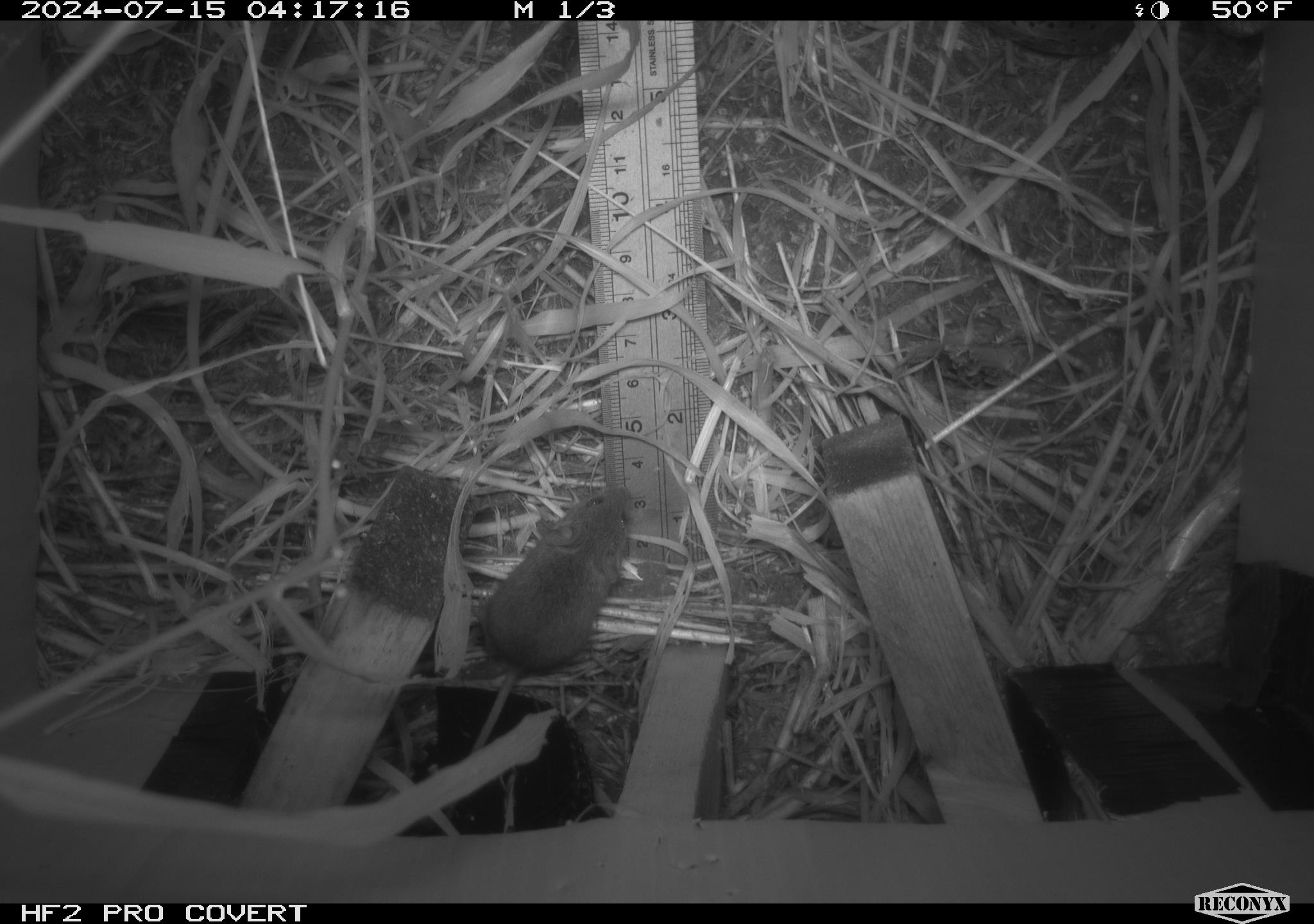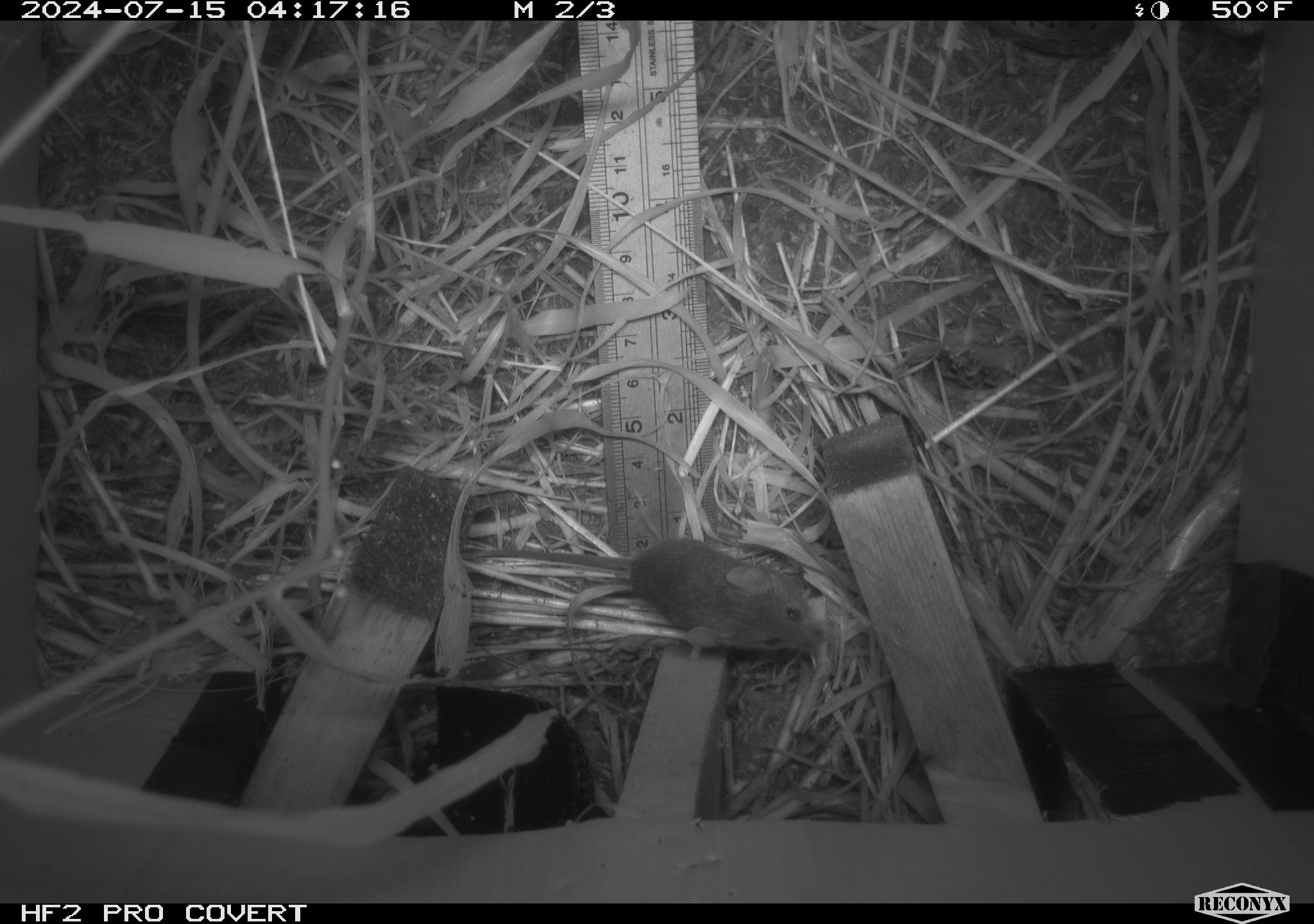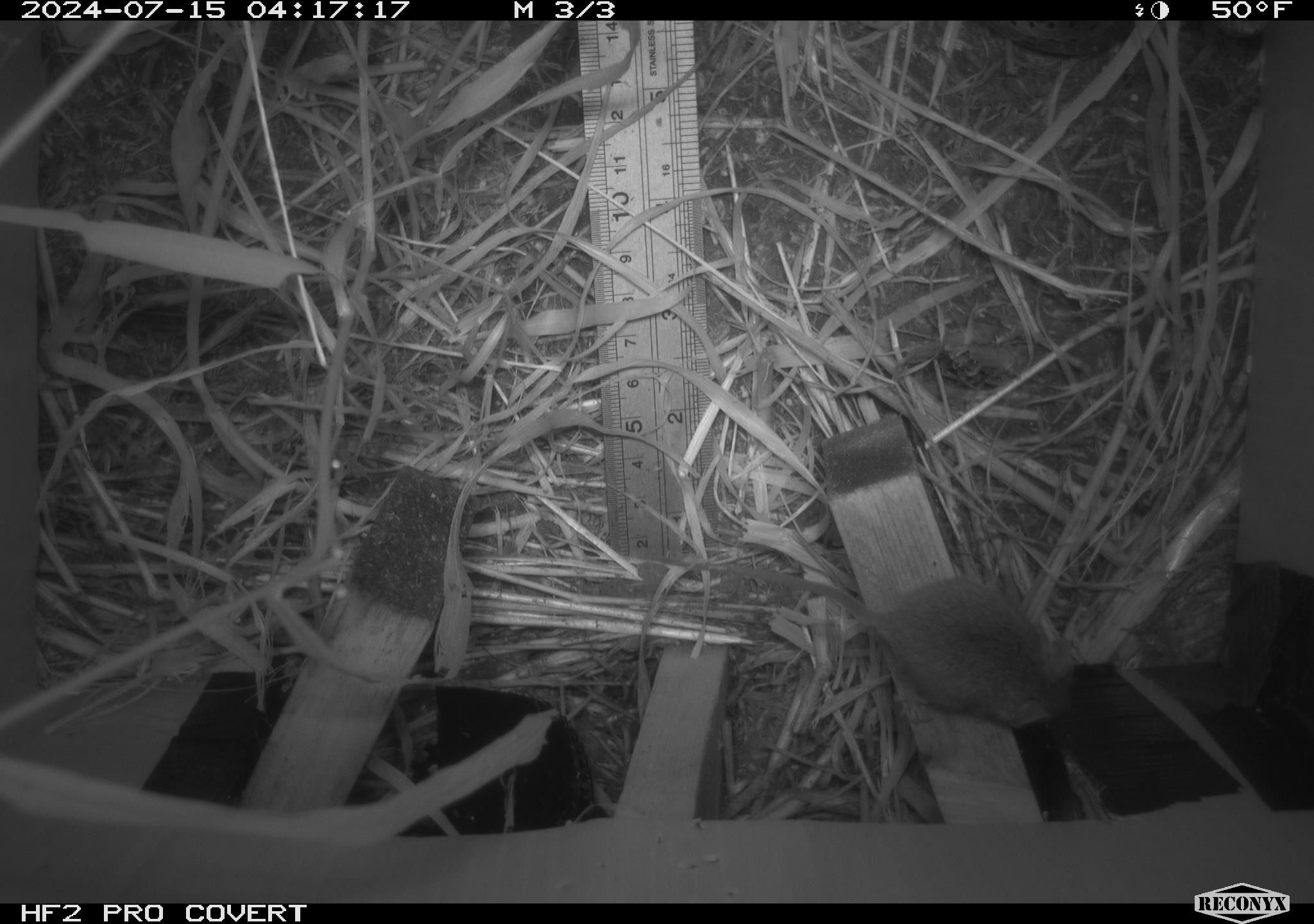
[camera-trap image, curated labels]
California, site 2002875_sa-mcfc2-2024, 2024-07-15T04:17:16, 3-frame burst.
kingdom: Animalia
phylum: Chordata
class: Mammalia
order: Rodentia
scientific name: Rodentia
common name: mouse species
Mouse species (Rodentia).